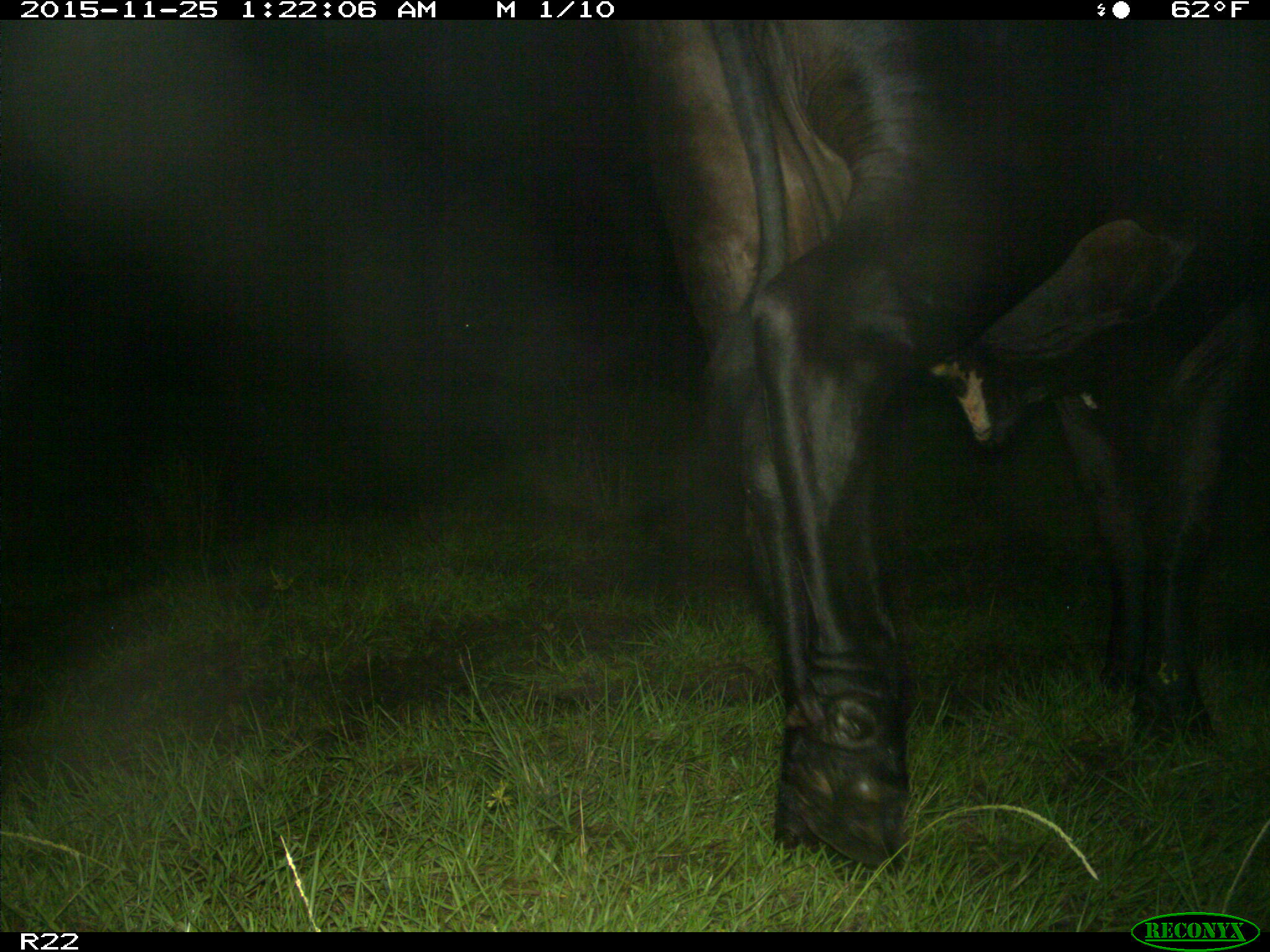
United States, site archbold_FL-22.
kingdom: Animalia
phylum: Chordata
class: Mammalia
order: Artiodactyla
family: Bovidae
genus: Bos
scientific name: Bos taurus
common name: domestic cow